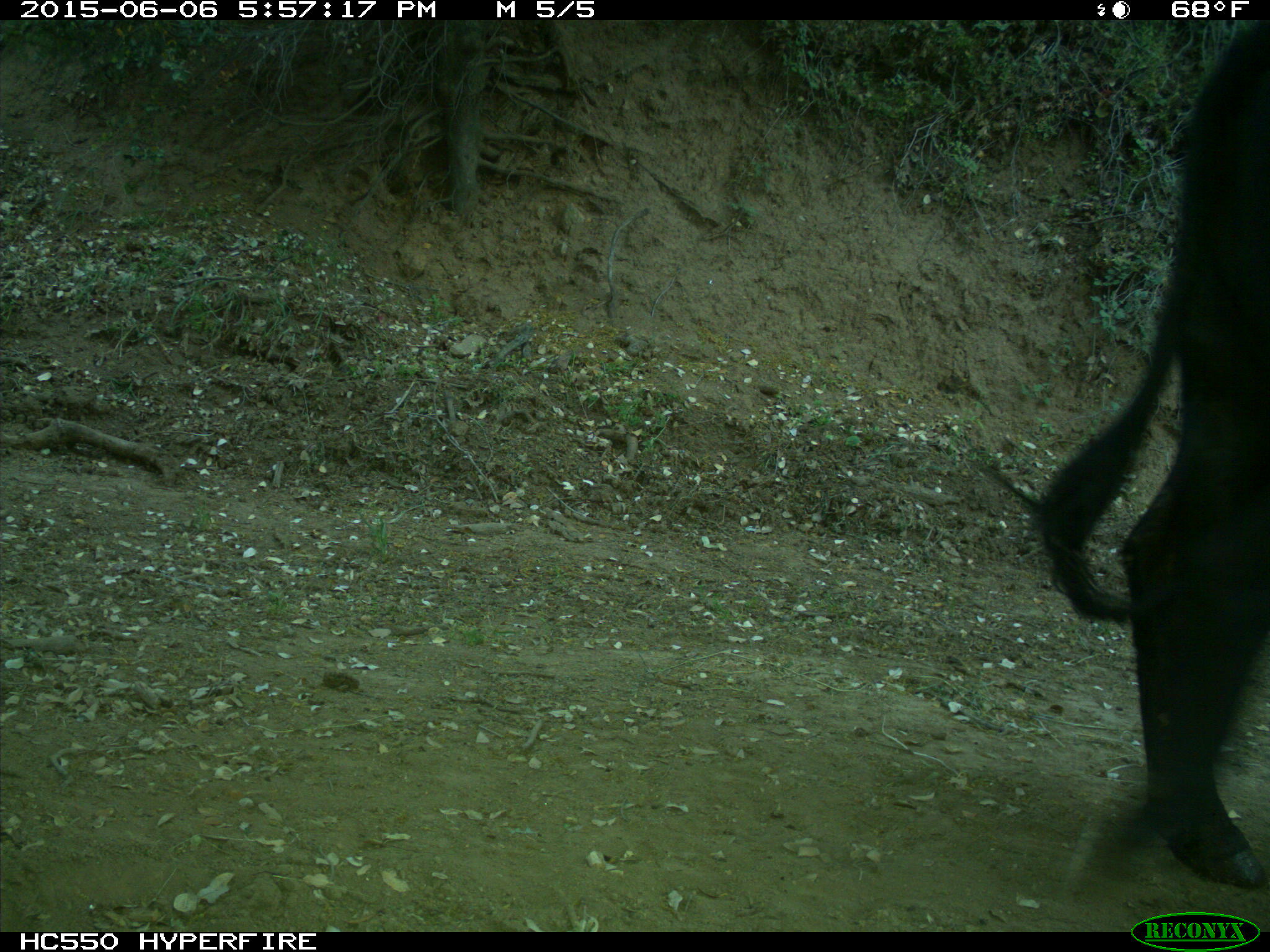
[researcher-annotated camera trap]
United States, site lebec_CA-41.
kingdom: Animalia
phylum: Chordata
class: Mammalia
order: Artiodactyla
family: Bovidae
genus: Bos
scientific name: Bos taurus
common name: domestic cow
Bos taurus (domestic cow).